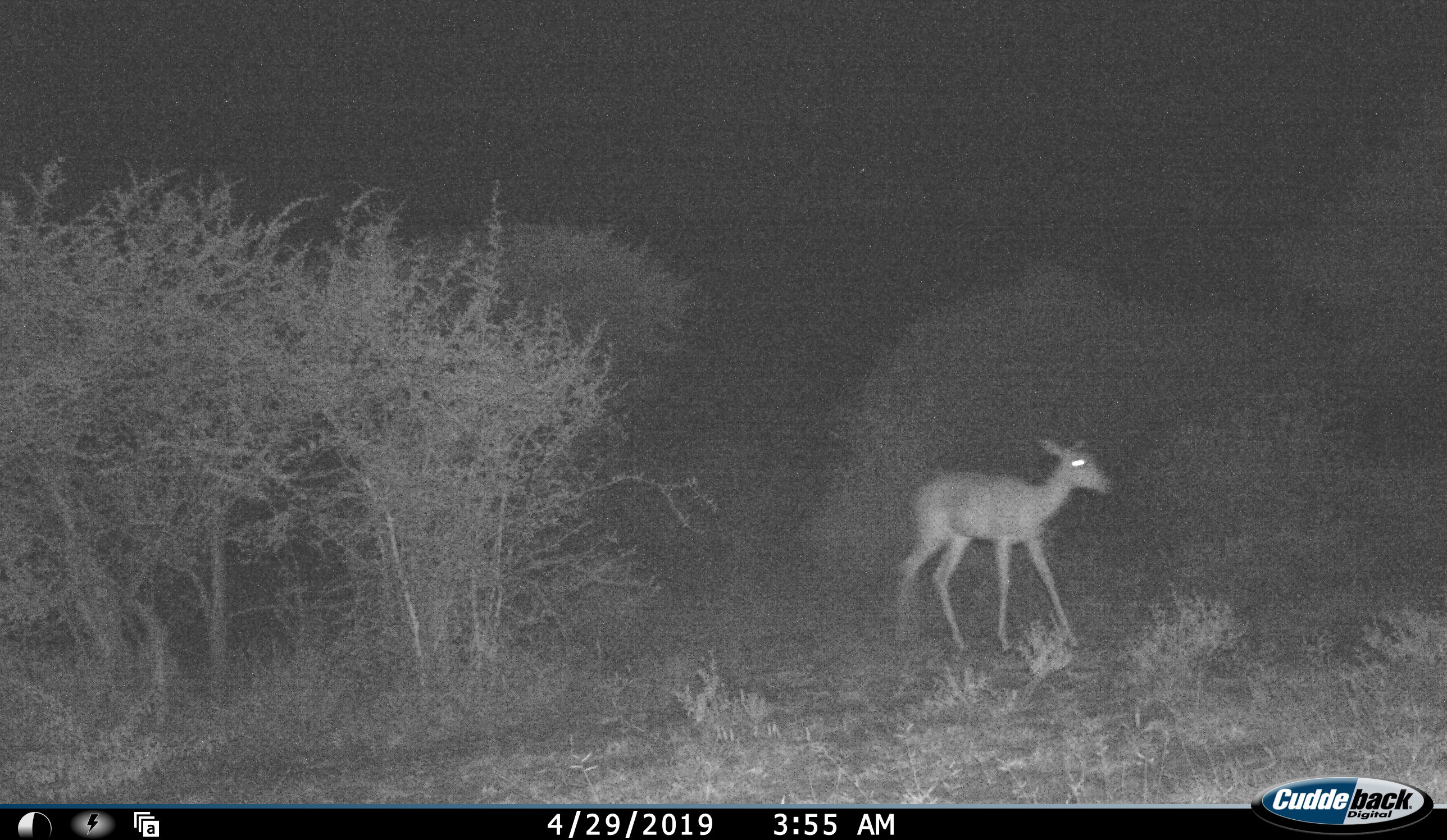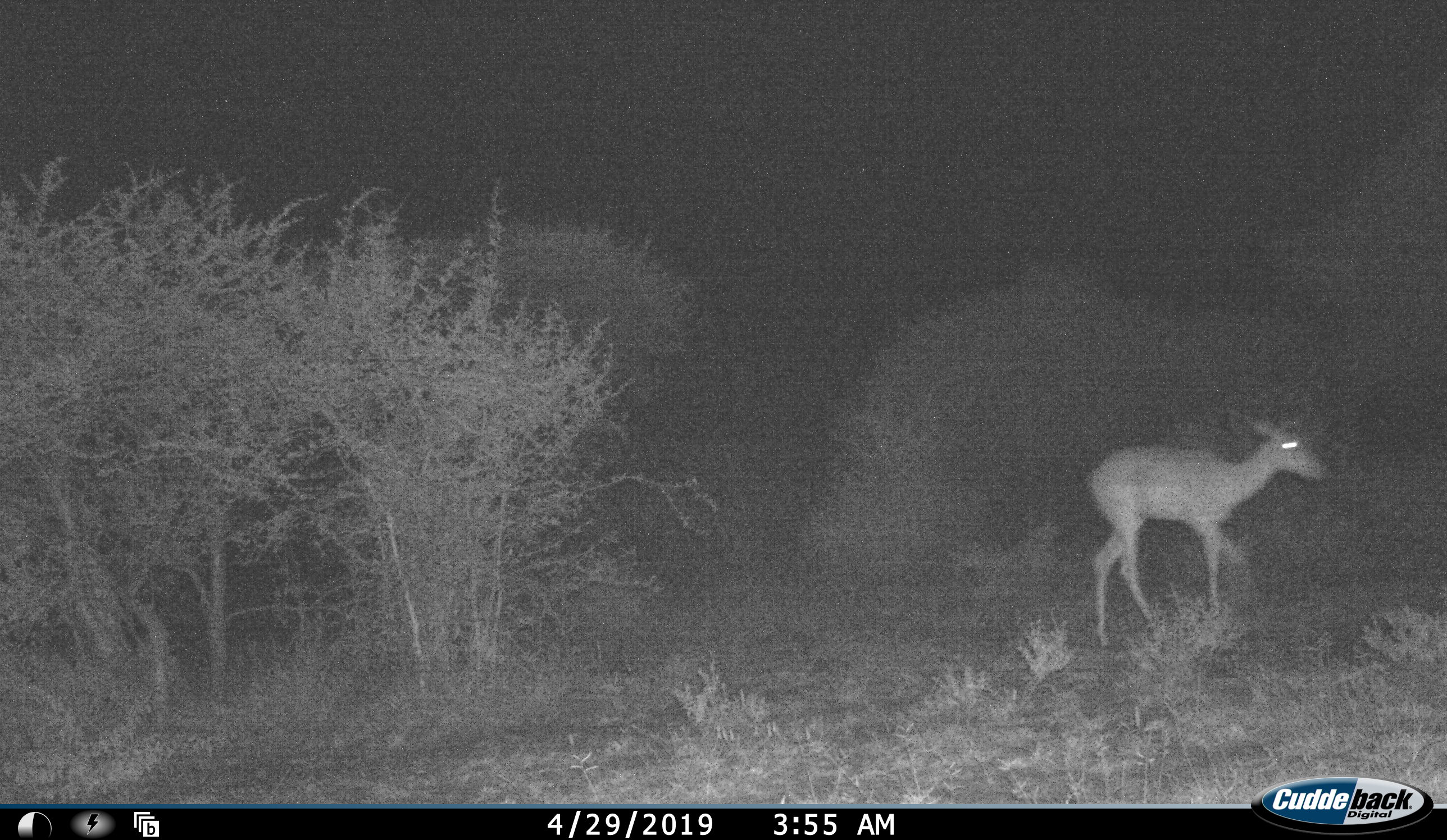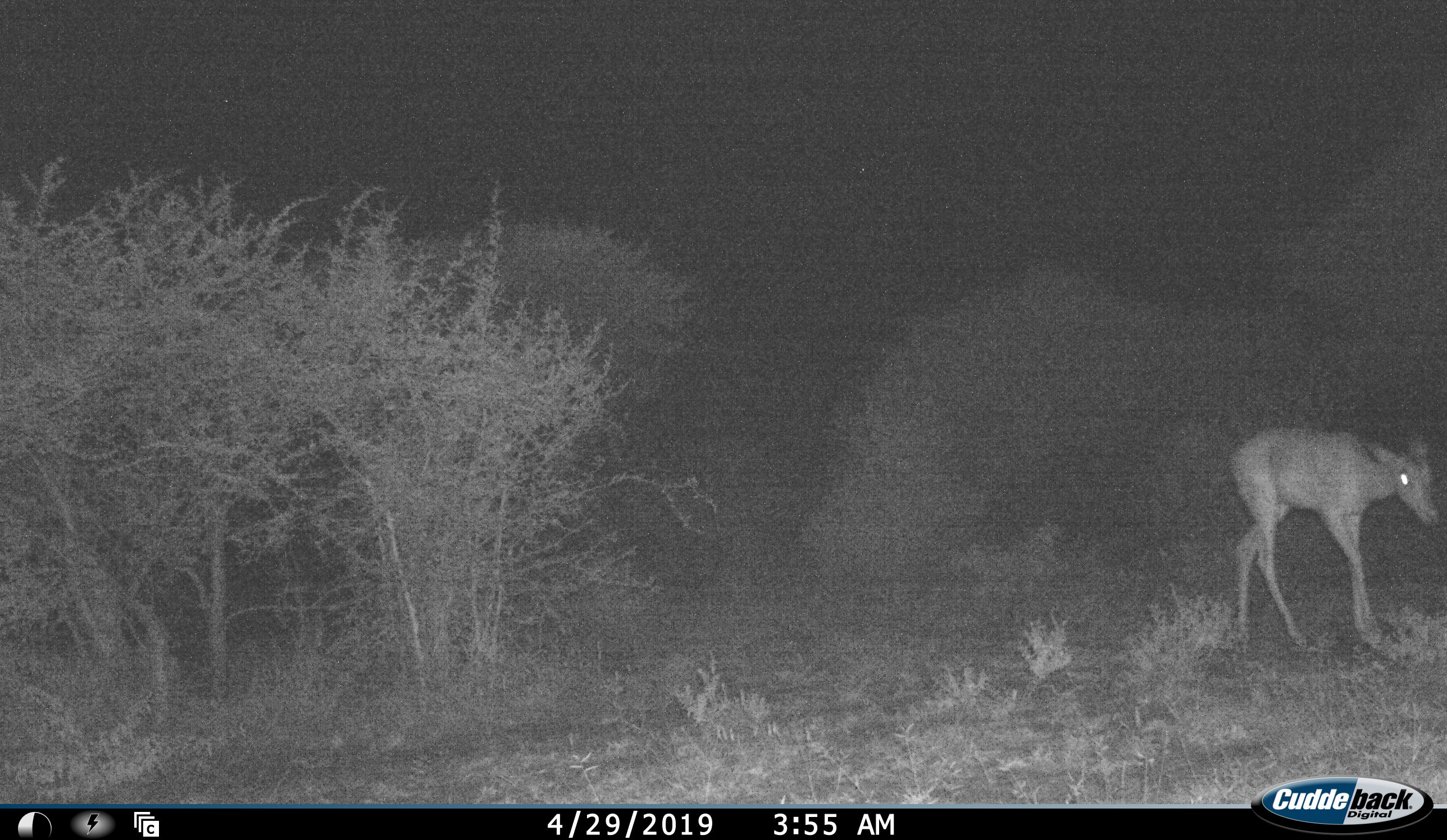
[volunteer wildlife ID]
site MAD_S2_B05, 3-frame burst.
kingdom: Animalia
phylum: Chordata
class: Mammalia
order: Artiodactyla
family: Bovidae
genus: Aepyceros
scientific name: Aepyceros melampus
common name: impala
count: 1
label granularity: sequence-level